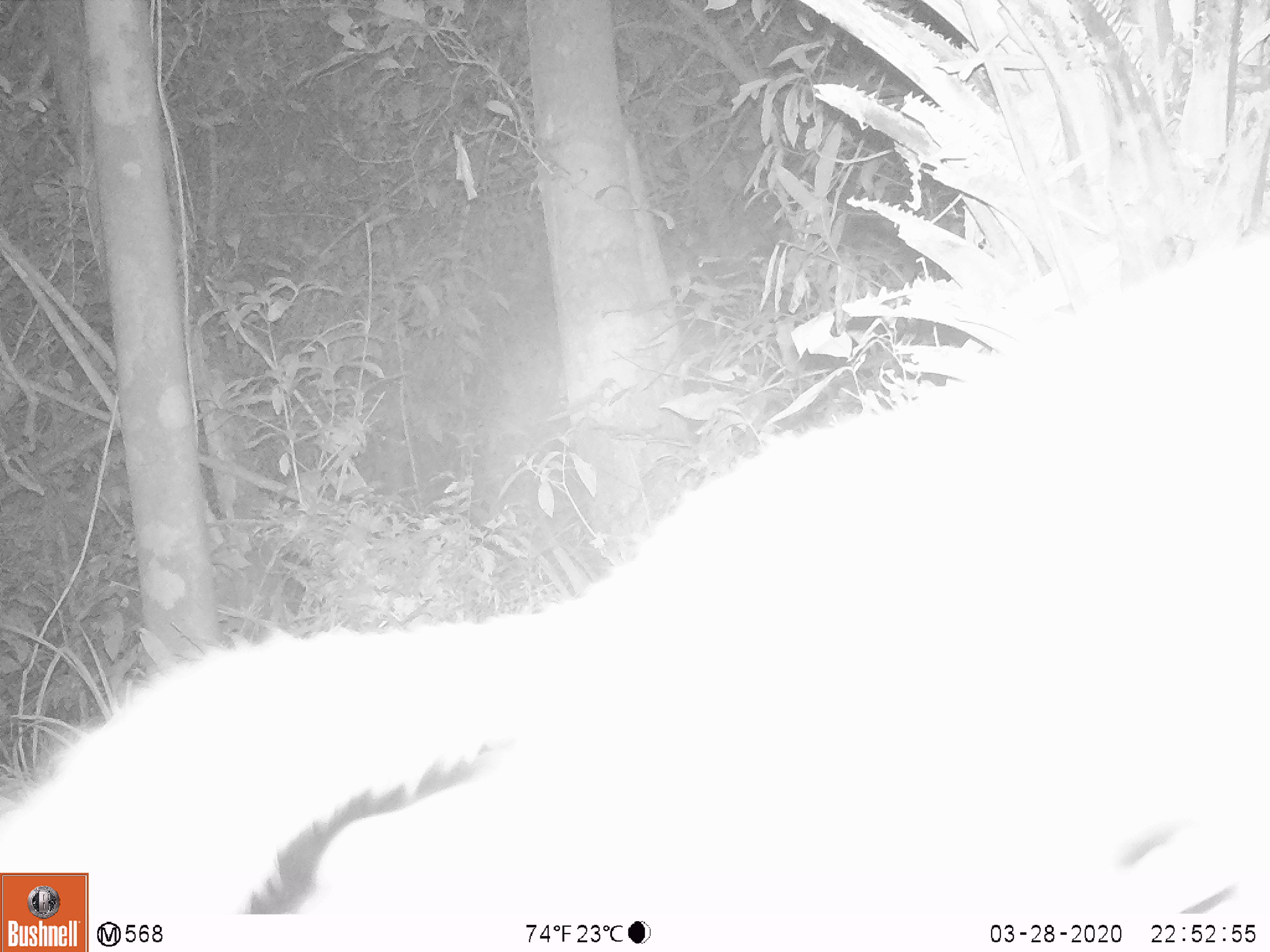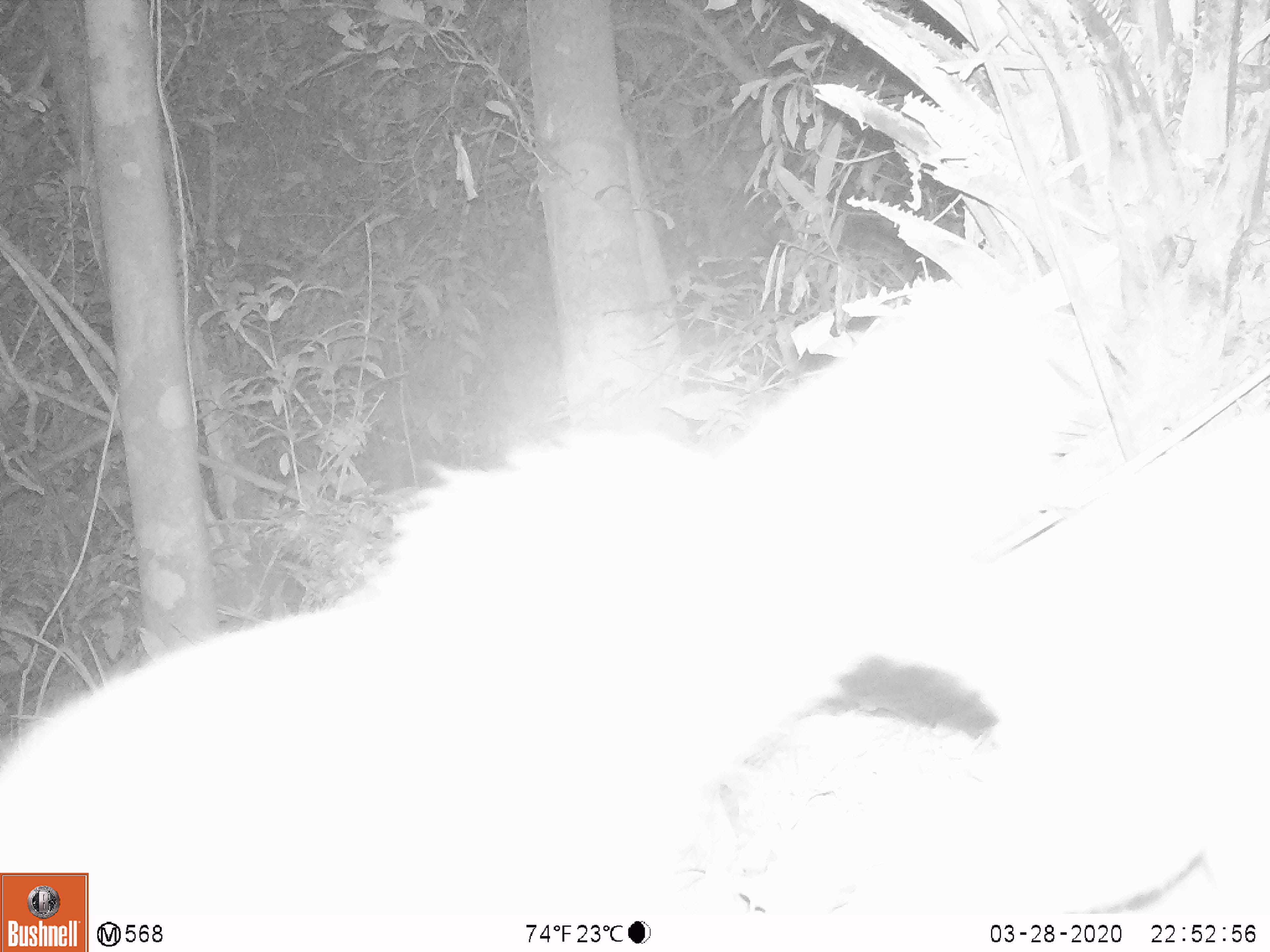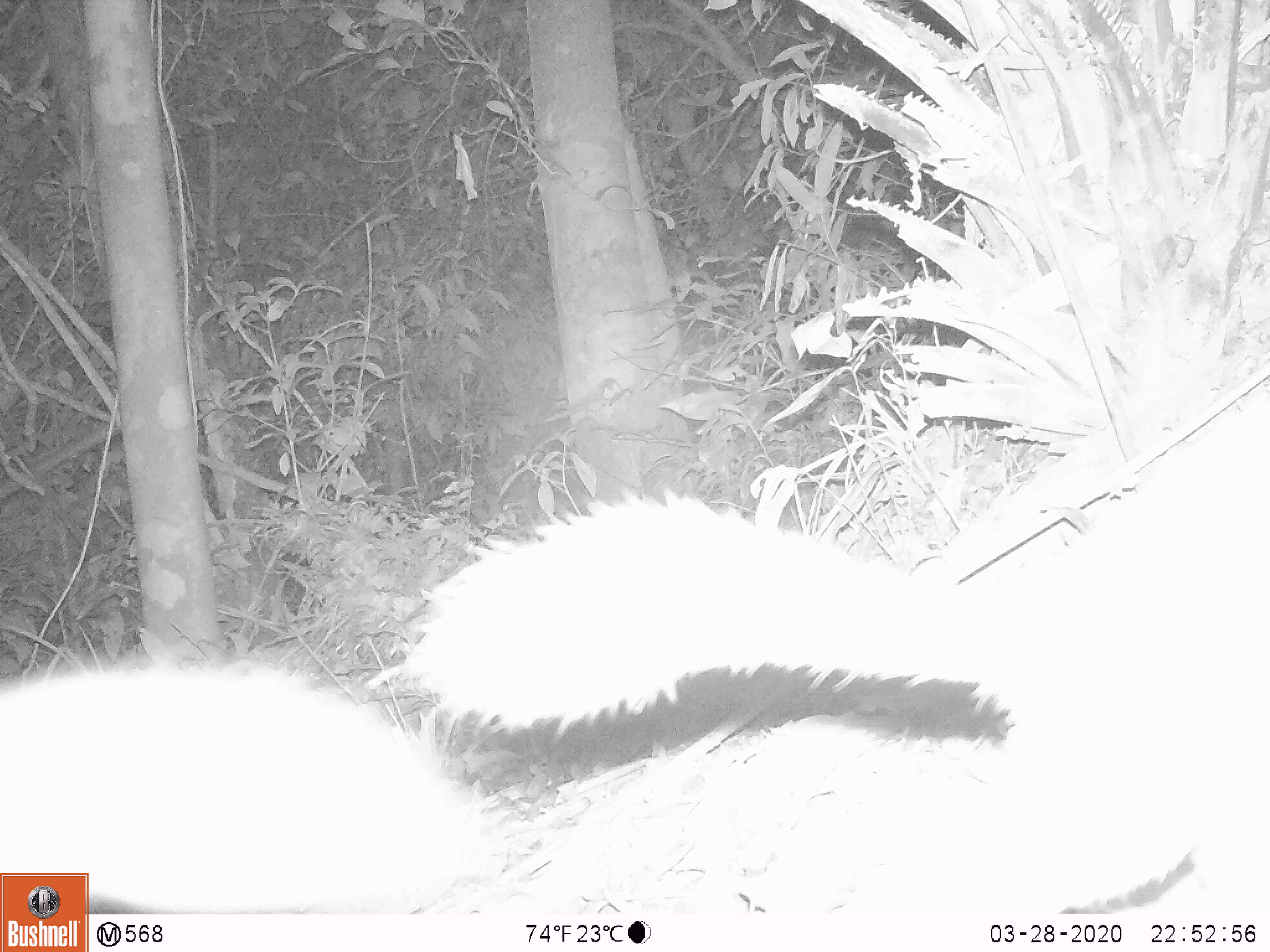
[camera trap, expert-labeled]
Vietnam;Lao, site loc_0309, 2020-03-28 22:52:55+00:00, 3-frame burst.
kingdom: Animalia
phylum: Chordata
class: Mammalia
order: Carnivora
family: Mustelidae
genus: Melogale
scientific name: Melogale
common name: ferret badger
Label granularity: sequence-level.